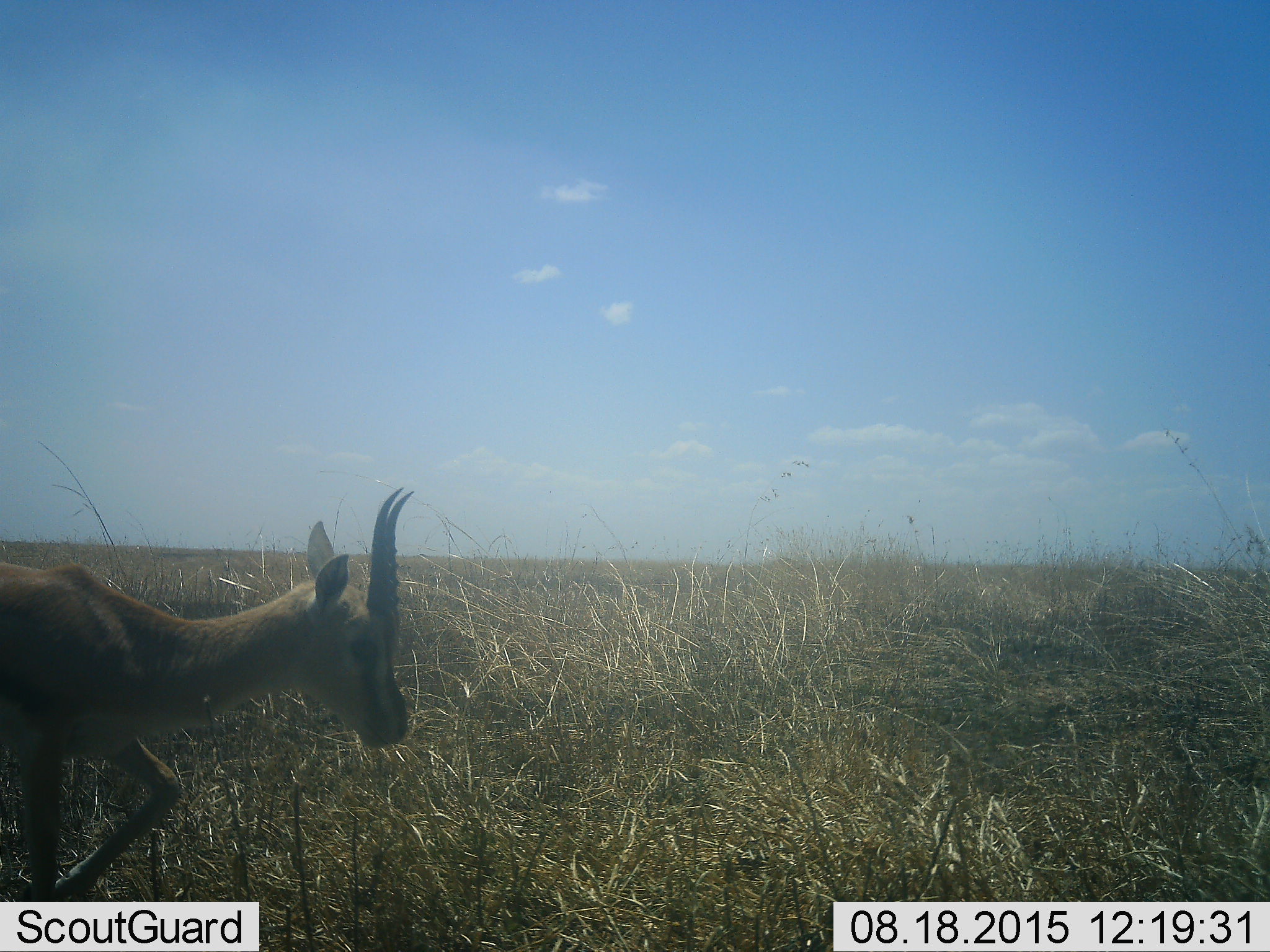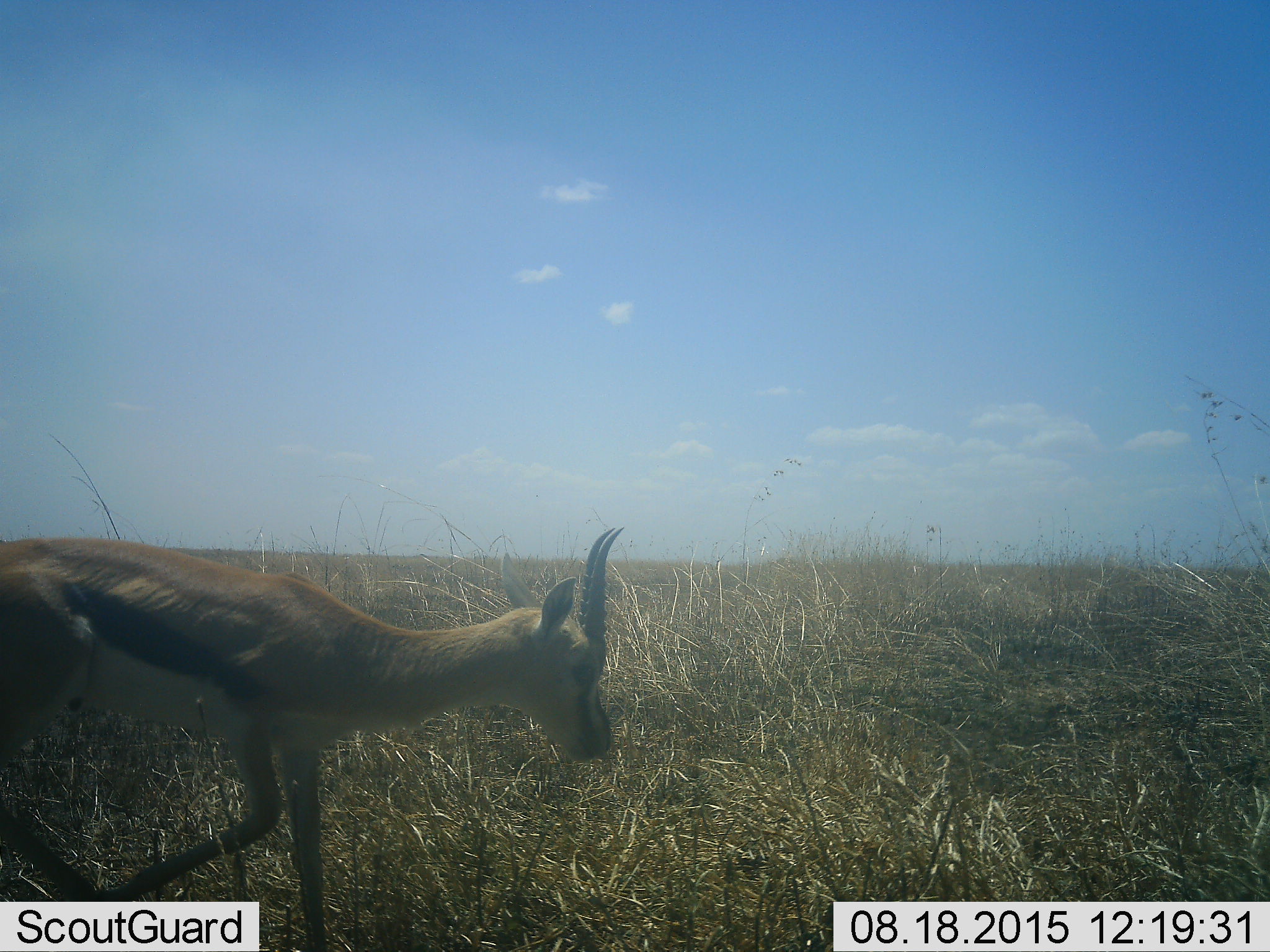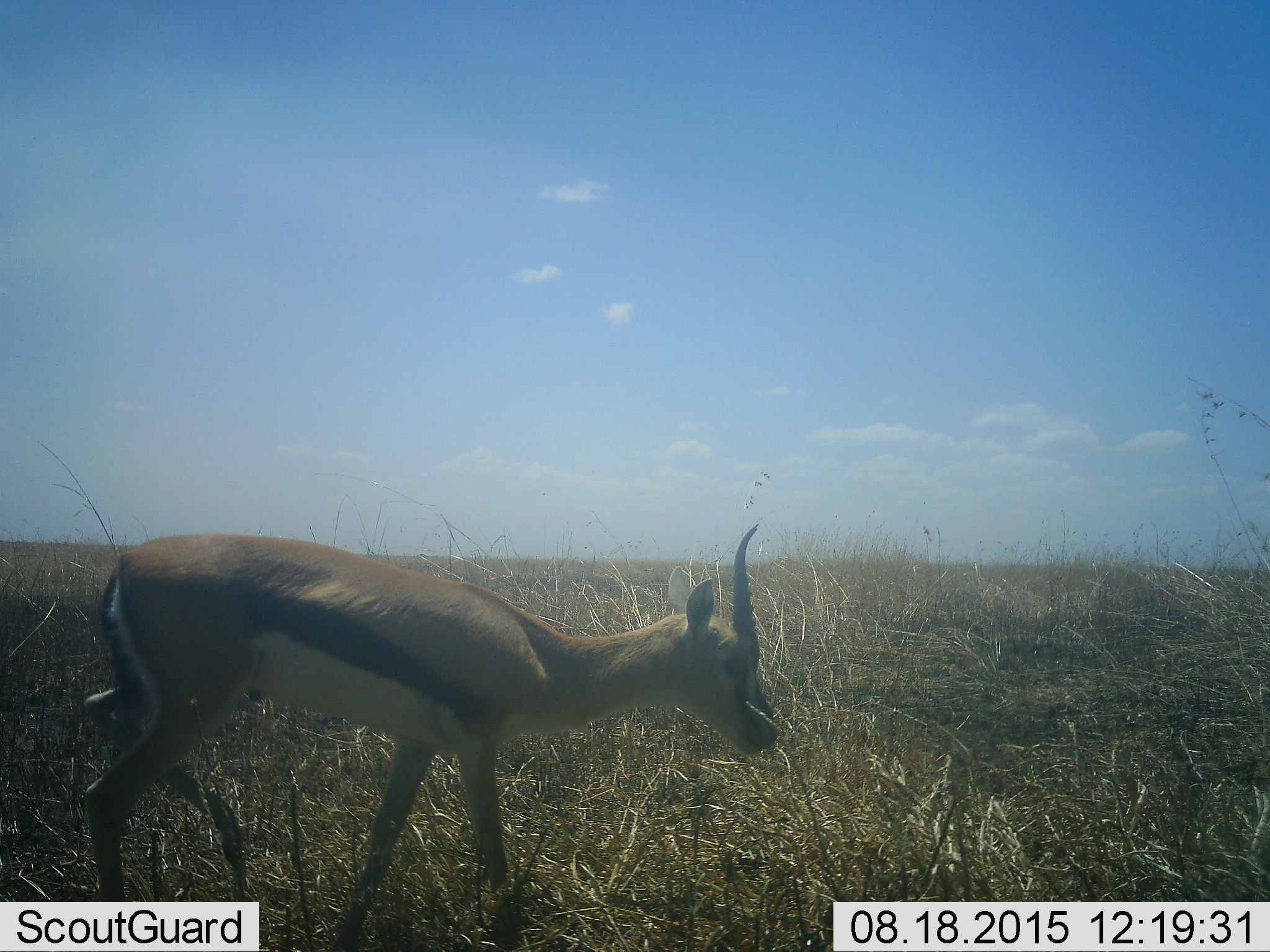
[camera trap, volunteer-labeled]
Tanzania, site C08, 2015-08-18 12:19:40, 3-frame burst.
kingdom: Animalia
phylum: Chordata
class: Mammalia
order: Artiodactyla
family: Bovidae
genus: Eudorcas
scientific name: Eudorcas thomsonii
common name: thomson's gazelle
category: gazellethomsons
Gazellethomsons (thomson's gazelle) (Eudorcas thomsonii), count 1. Behavior (volunteer vote fractions): standing 6%, resting 0%, moving 100%, interacting 0%. Young present (vote fraction): 6%. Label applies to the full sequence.